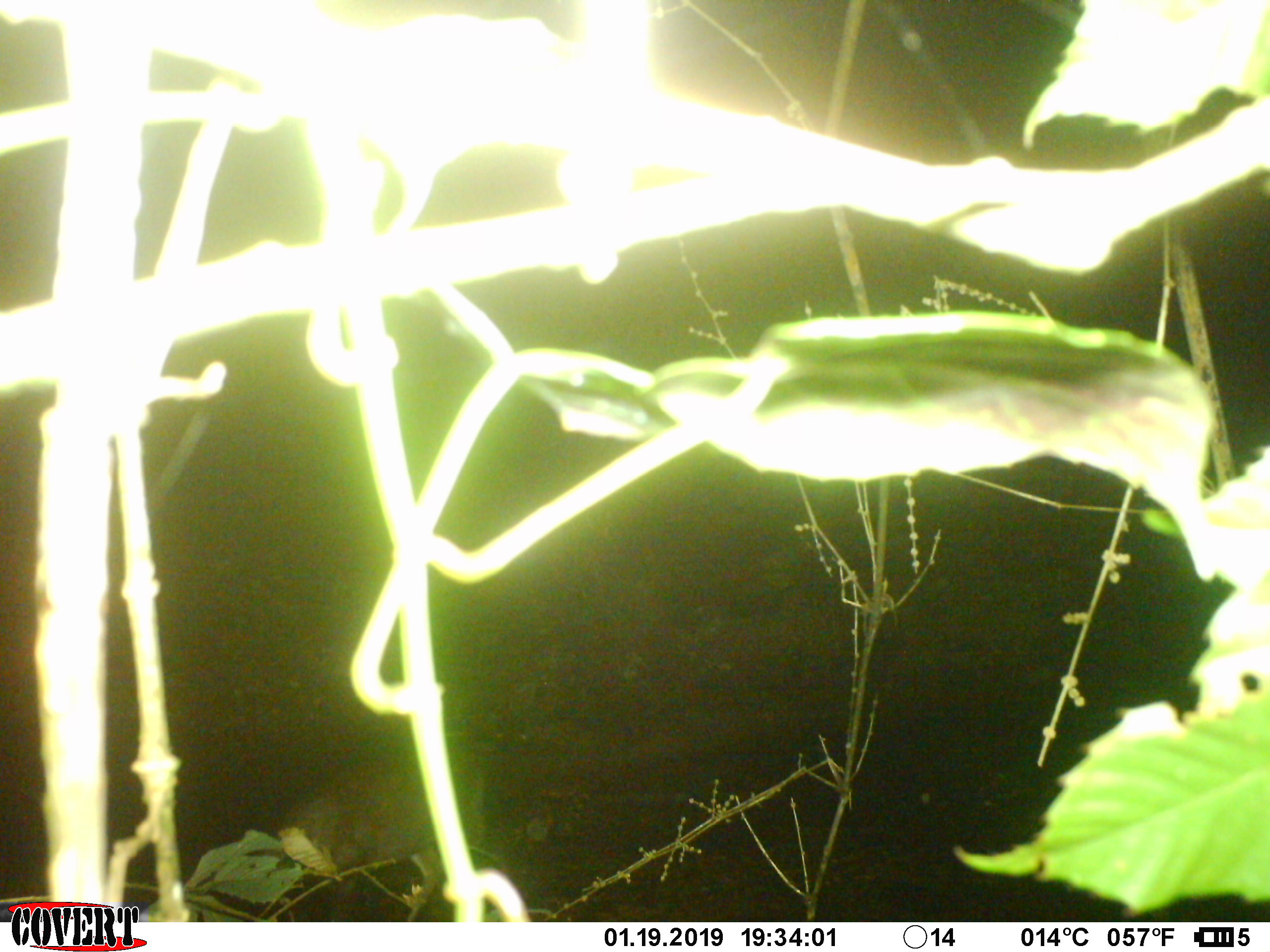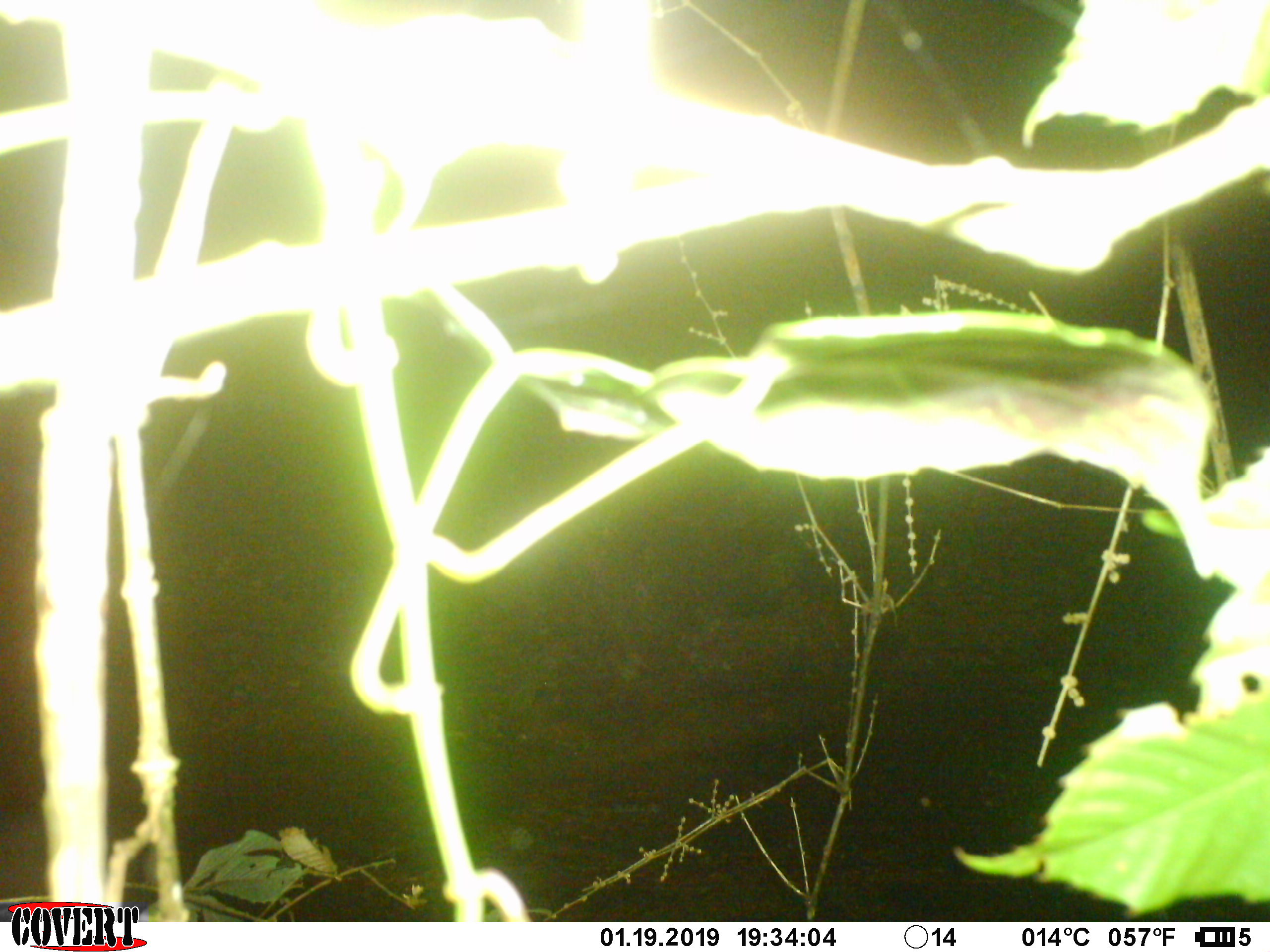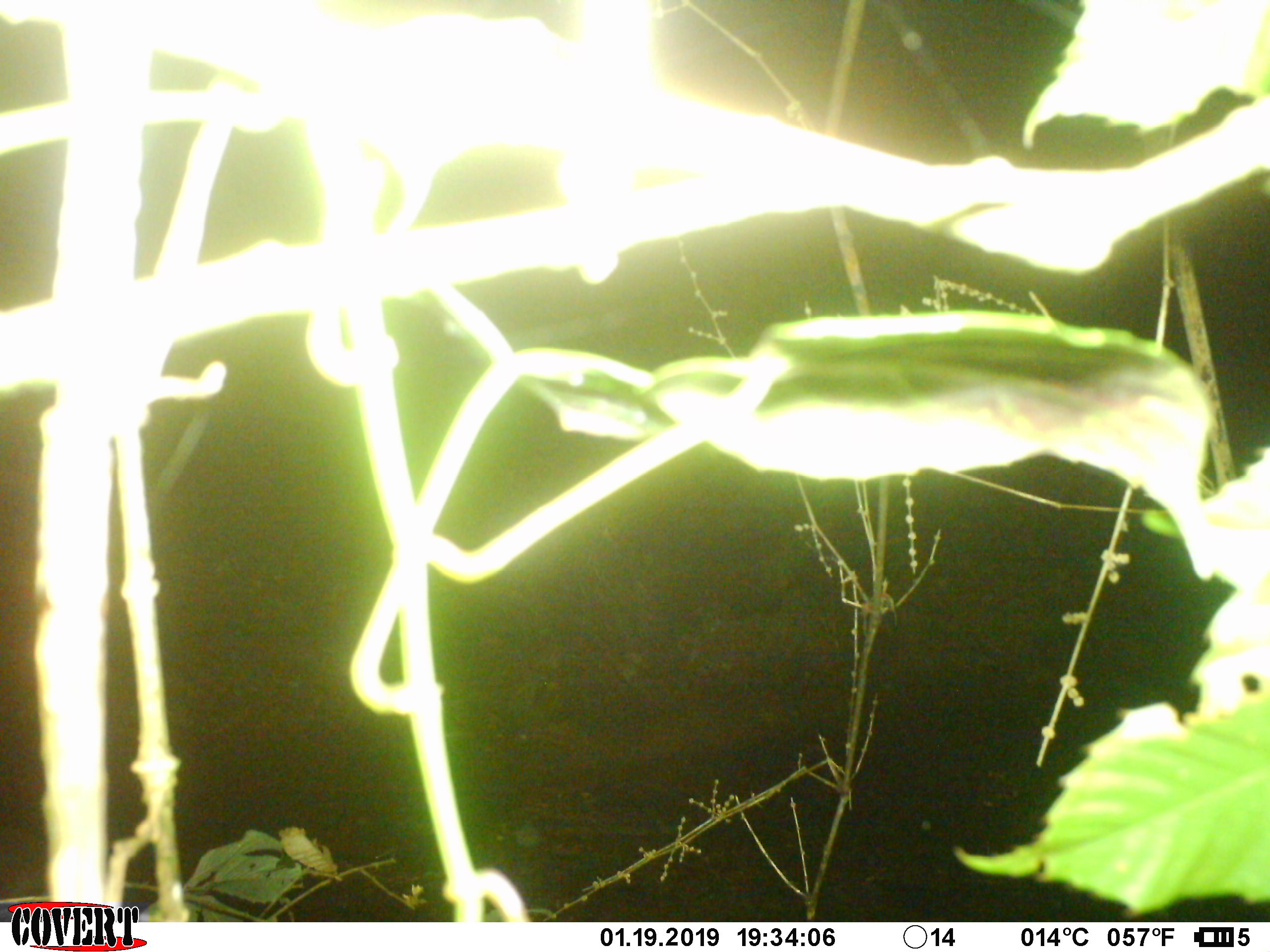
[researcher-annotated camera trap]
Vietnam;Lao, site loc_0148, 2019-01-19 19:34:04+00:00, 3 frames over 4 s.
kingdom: Animalia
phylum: Chordata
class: Mammalia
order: Artiodactyla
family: Cervidae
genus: Muntiacus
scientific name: Muntiacus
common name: muntjacs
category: unidentified muntjac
Unidentified muntjac (muntjacs) (Muntiacus). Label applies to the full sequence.